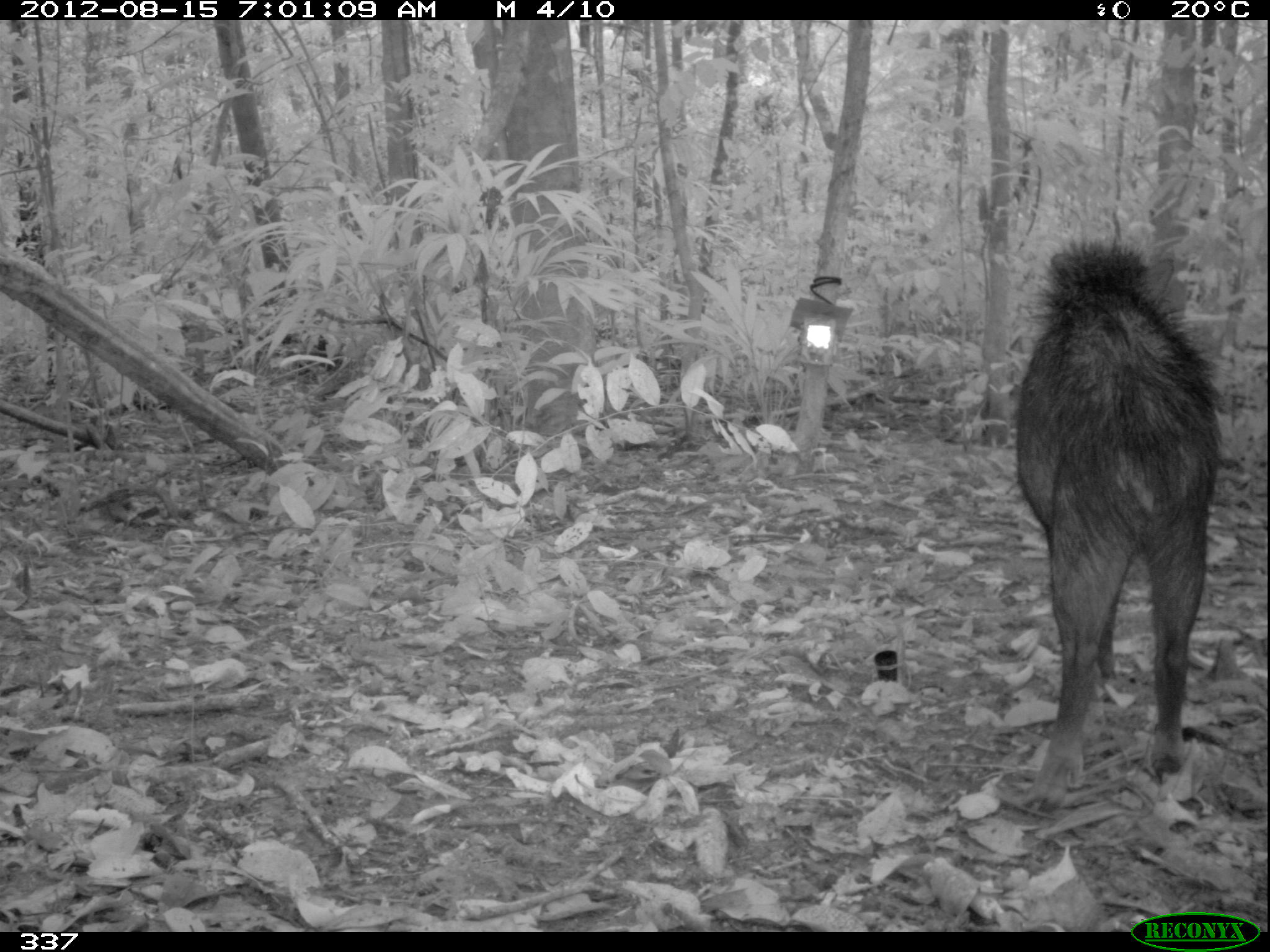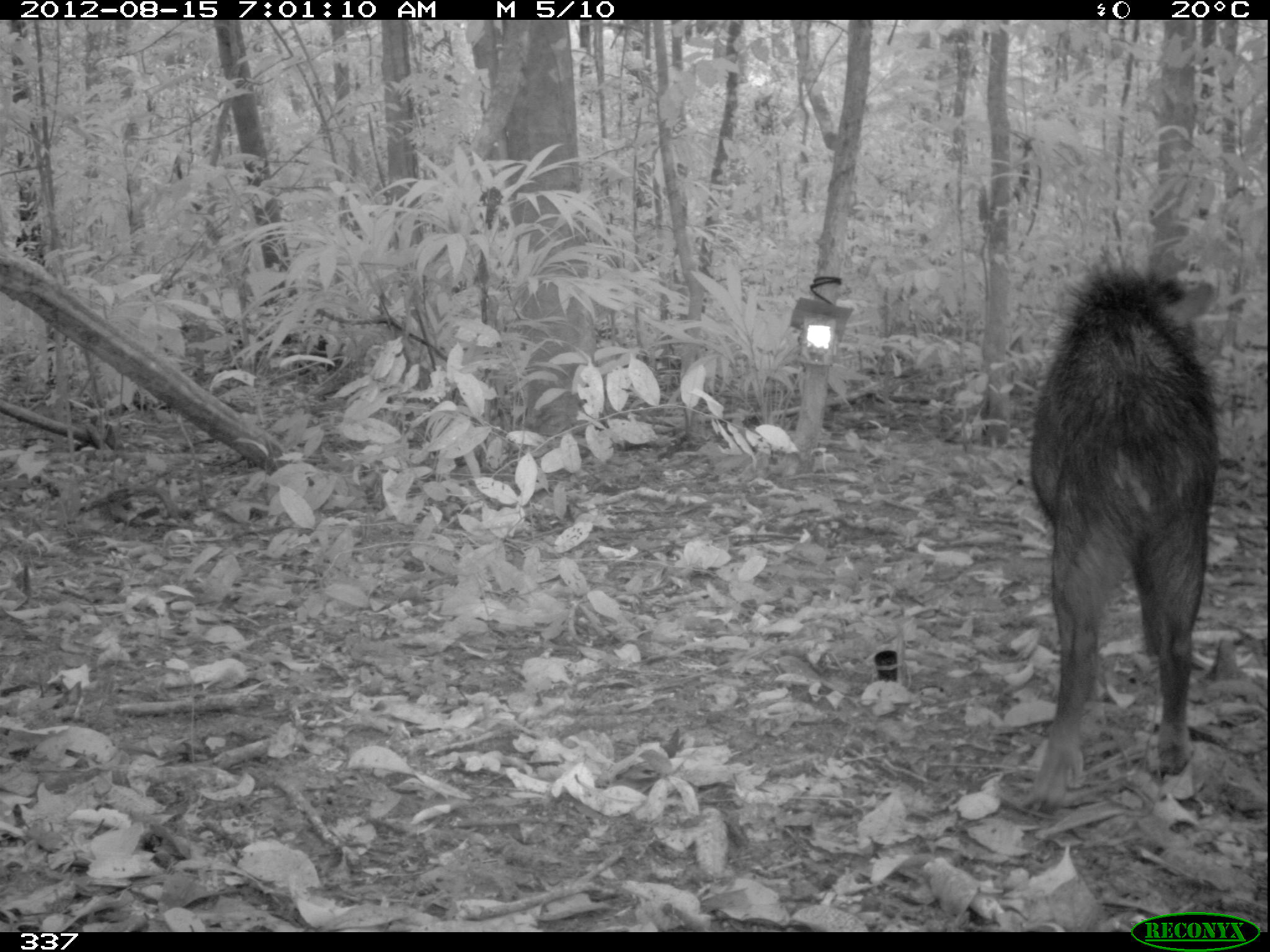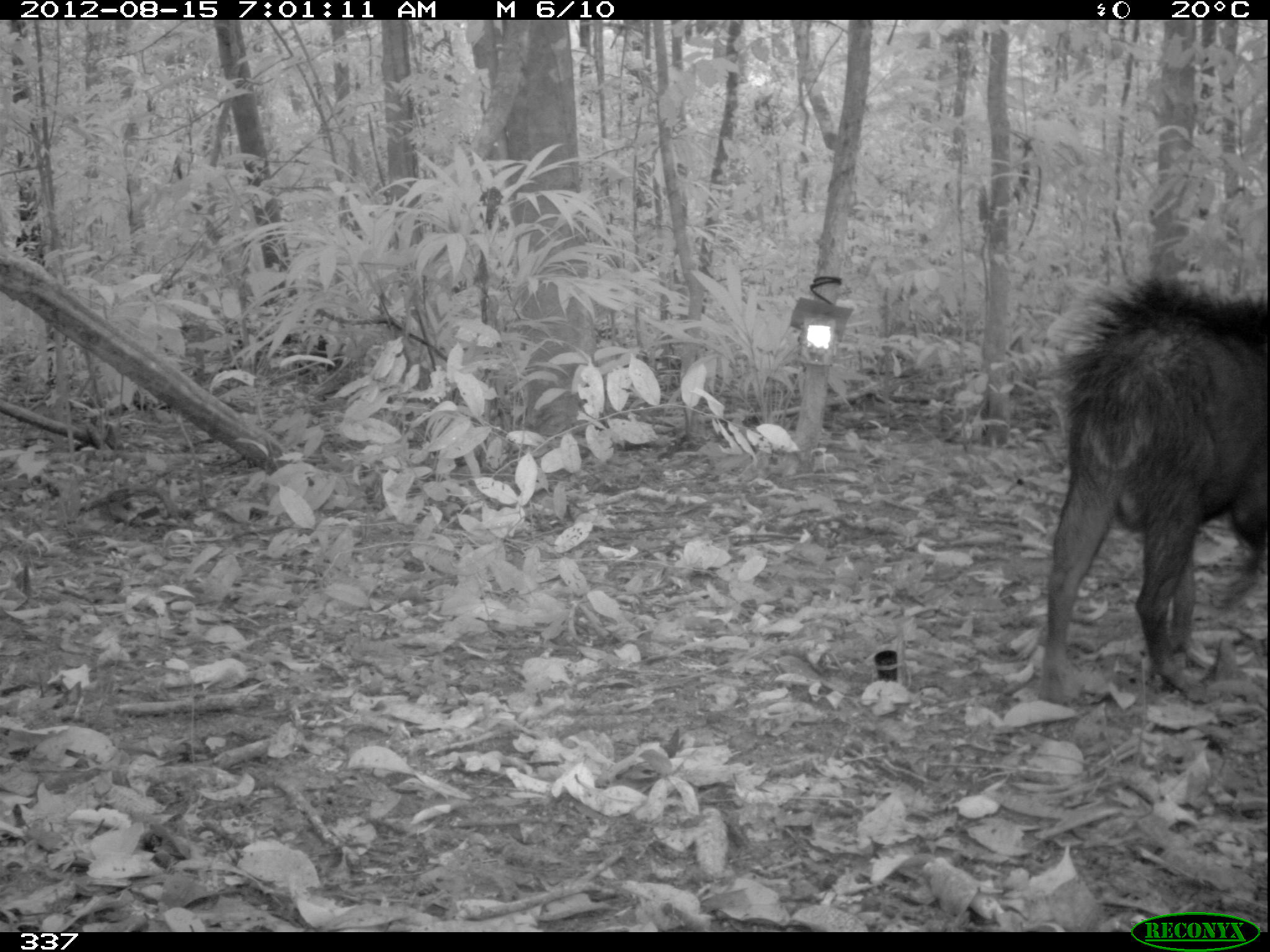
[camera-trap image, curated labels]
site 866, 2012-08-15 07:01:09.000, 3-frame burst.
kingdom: Animalia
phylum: Chordata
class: Mammalia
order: Artiodactyla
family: Tayassuidae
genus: Tayassu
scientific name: Tayassu pecari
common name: white-lipped peccary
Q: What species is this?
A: Tayassu pecari (white-lipped peccary).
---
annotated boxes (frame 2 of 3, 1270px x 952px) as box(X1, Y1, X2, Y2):
tayassu pecari: box(1010, 261, 1220, 813)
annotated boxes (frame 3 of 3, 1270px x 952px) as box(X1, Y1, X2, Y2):
tayassu pecari: box(1035, 276, 1268, 705)